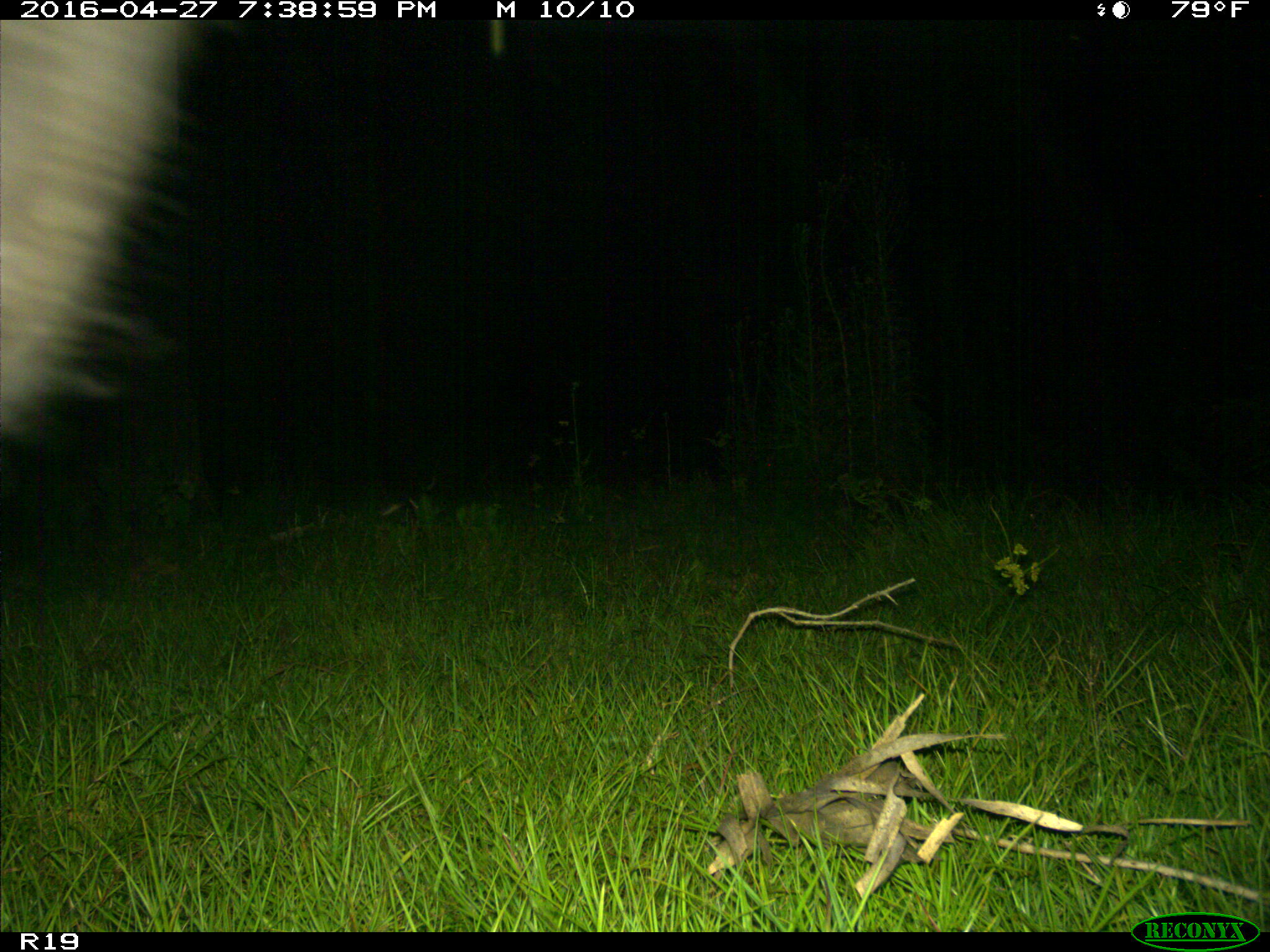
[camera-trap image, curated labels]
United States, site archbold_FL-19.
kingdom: Animalia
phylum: Chordata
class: Mammalia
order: Artiodactyla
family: Bovidae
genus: Bos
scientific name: Bos taurus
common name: domestic cow